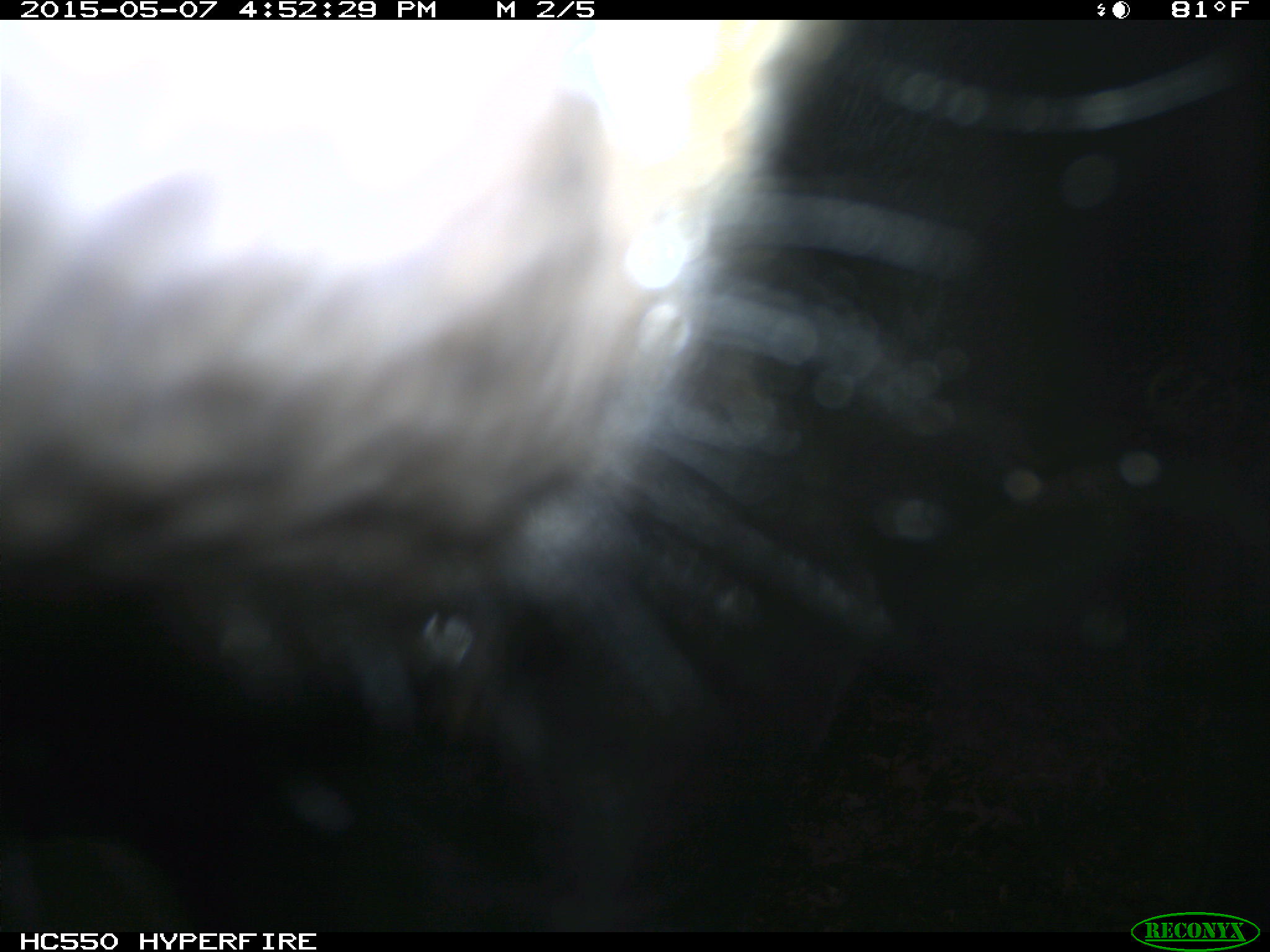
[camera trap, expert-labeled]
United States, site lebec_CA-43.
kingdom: Animalia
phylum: Chordata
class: Mammalia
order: Artiodactyla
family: Bovidae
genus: Bos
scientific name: Bos taurus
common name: domestic cow